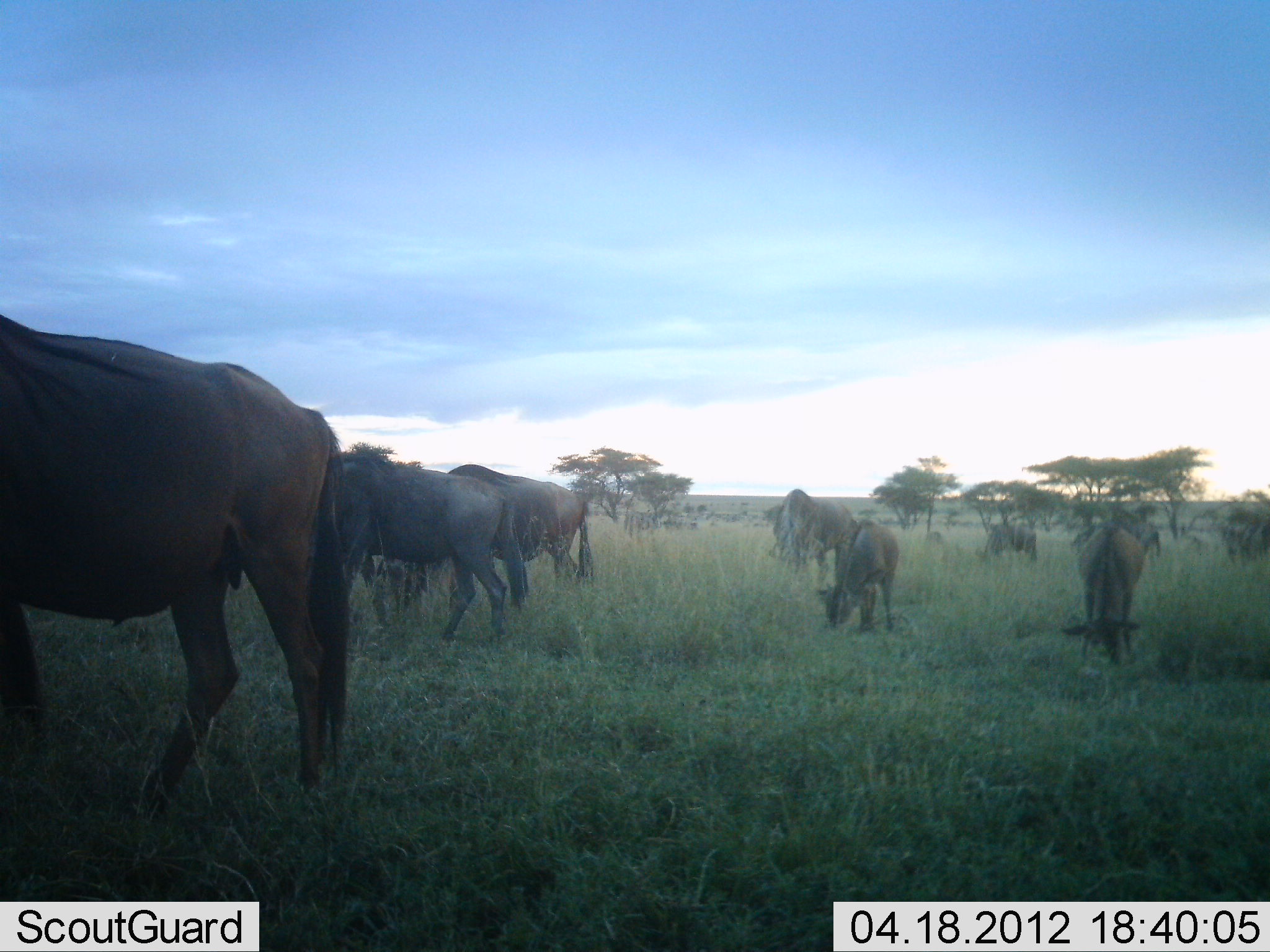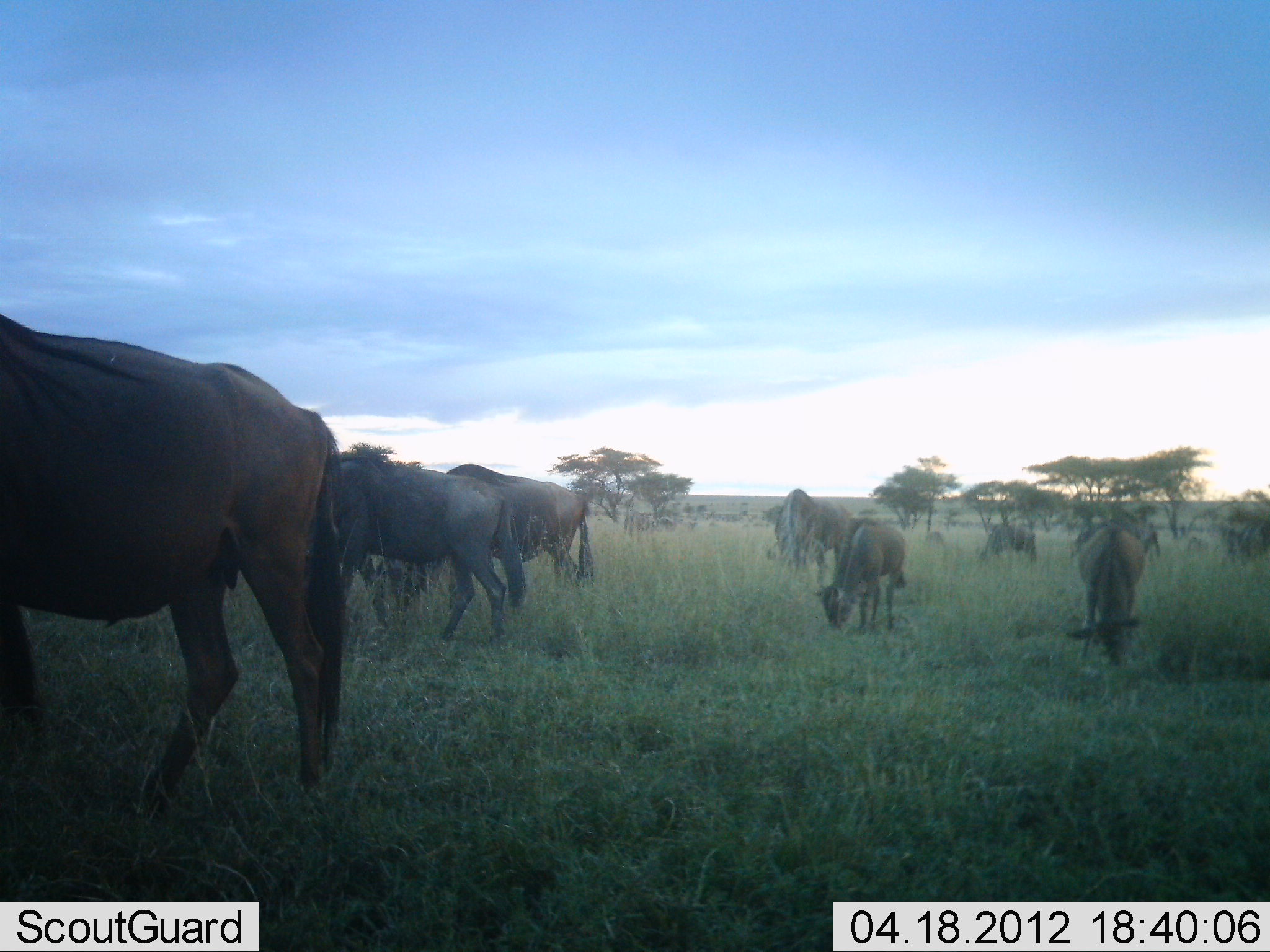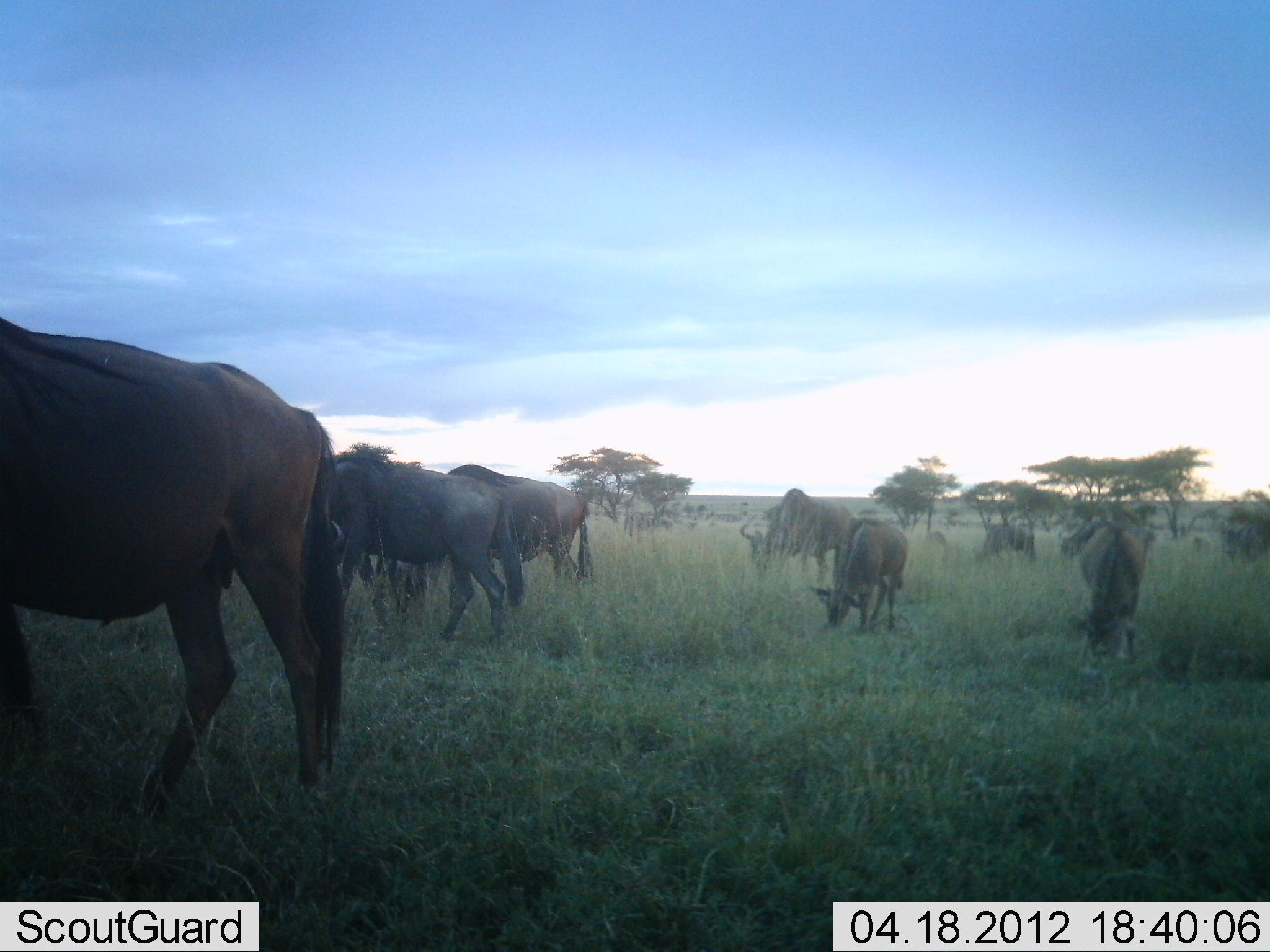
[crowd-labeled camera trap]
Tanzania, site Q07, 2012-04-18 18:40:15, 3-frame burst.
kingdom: Animalia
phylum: Chordata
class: Mammalia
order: Artiodactyla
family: Bovidae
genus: Connochaetes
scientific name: Connochaetes taurinus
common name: blue wildebeest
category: wildebeest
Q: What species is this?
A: Wildebeest (blue wildebeest) (Connochaetes taurinus).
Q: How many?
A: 11-50.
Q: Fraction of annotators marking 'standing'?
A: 54%.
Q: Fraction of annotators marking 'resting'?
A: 0%.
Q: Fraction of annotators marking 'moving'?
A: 23%.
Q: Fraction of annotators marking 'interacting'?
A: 0%.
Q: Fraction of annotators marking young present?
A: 46%.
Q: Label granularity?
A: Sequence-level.